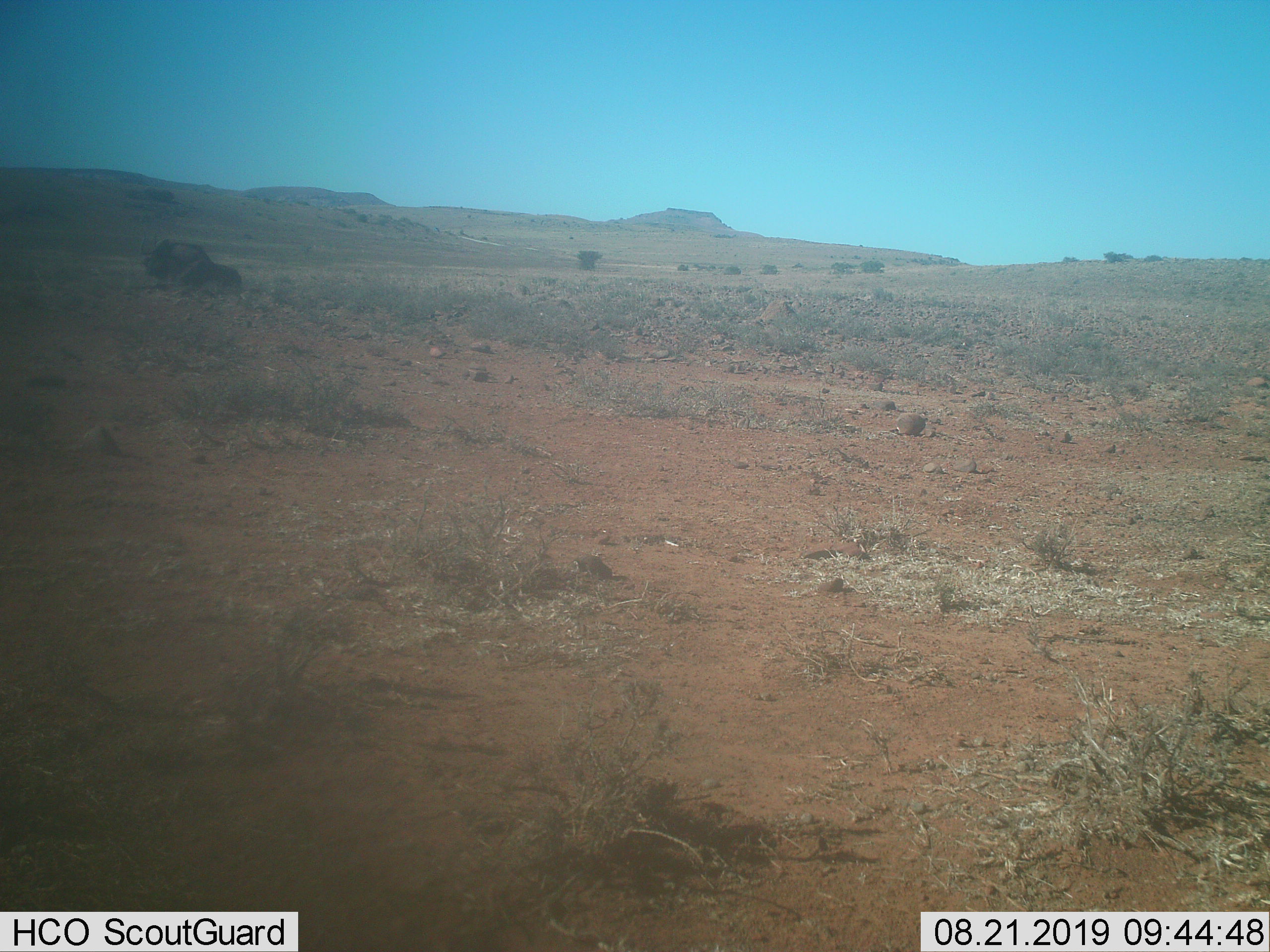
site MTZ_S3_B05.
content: unidentified animal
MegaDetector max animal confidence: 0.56